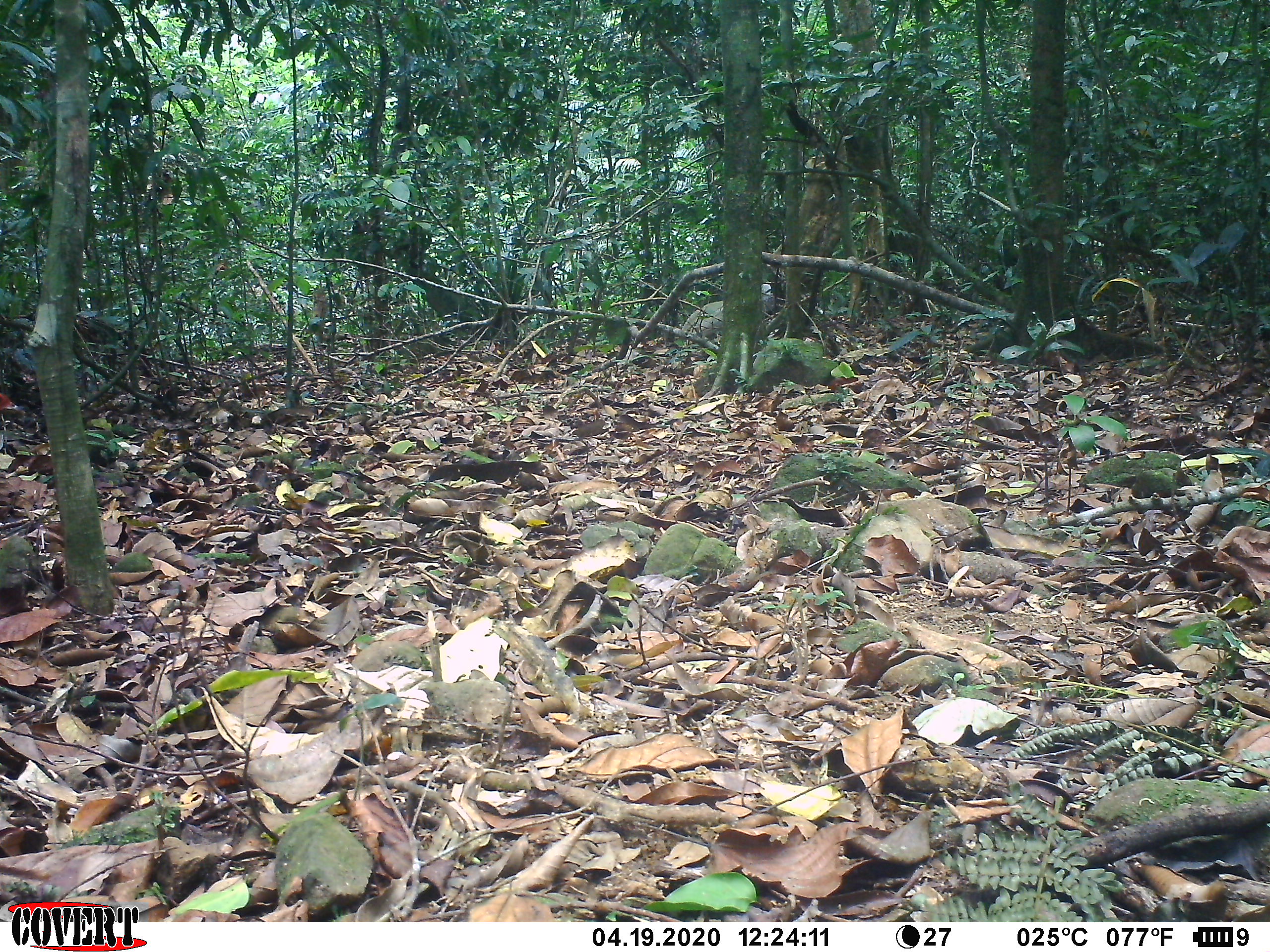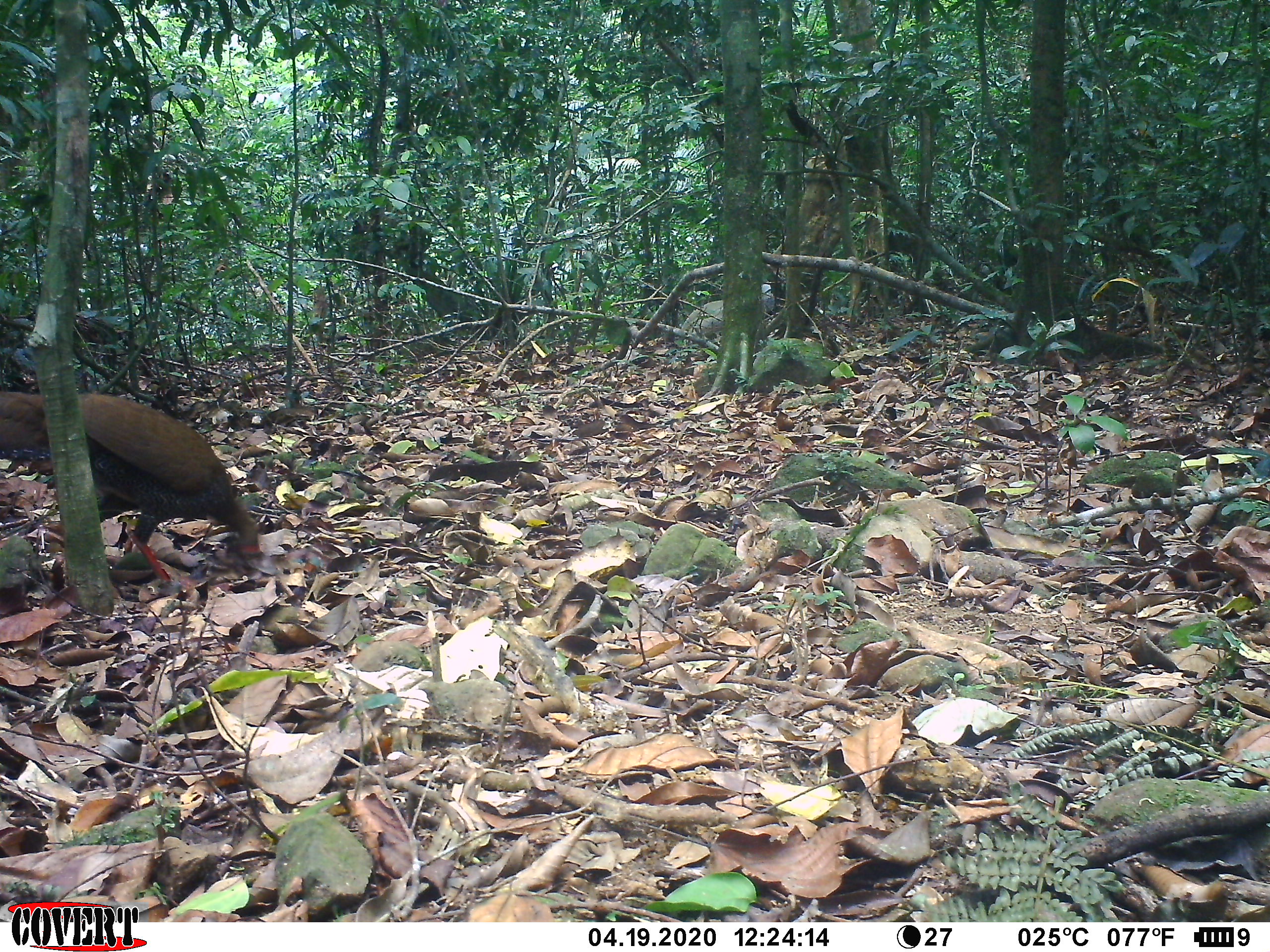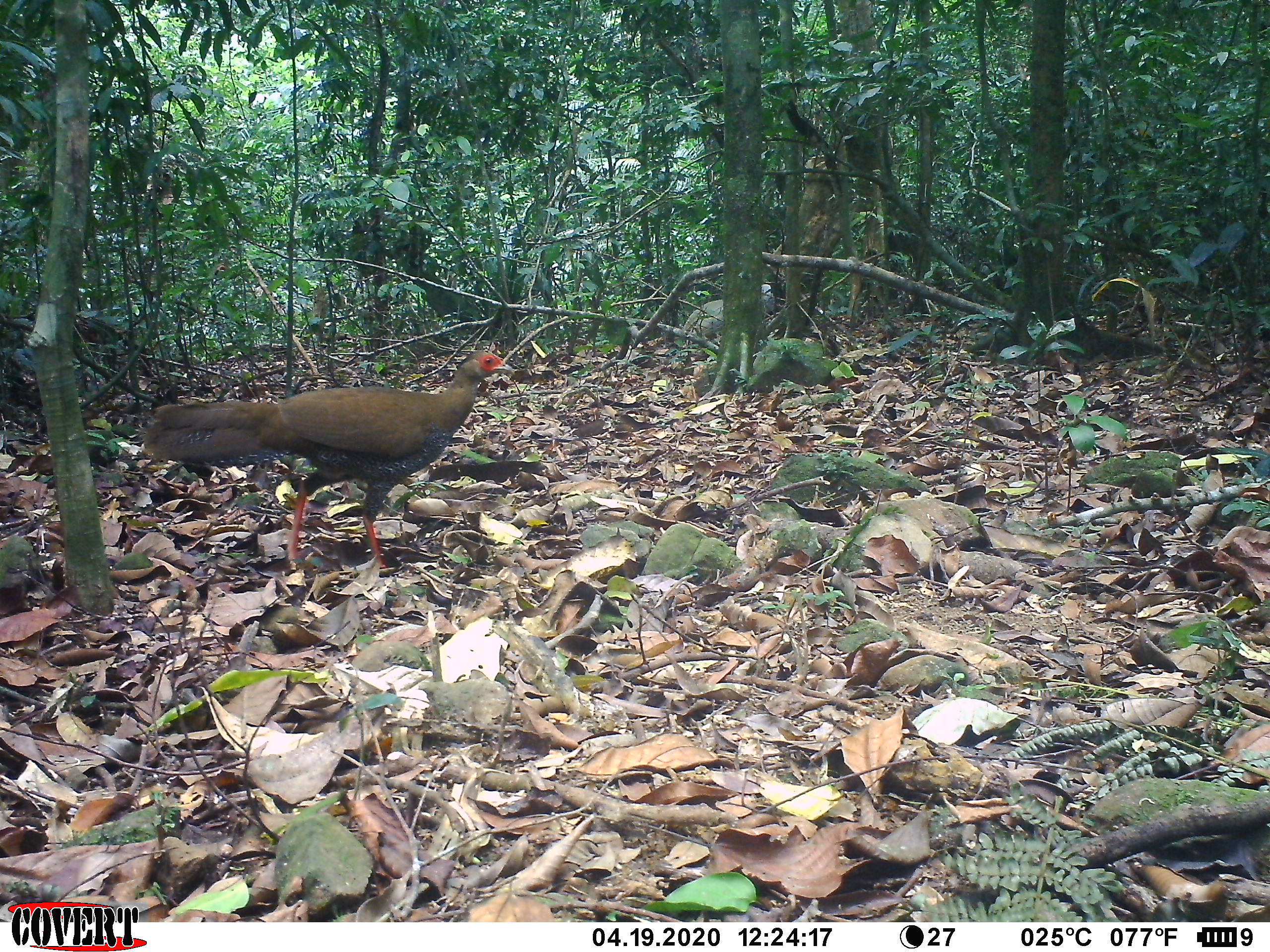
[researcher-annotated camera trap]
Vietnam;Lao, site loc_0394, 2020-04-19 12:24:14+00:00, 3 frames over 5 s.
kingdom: Animalia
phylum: Chordata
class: Aves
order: Galliformes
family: Phasianidae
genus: Gallus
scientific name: Gallus gallus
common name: red junglefowl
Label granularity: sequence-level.